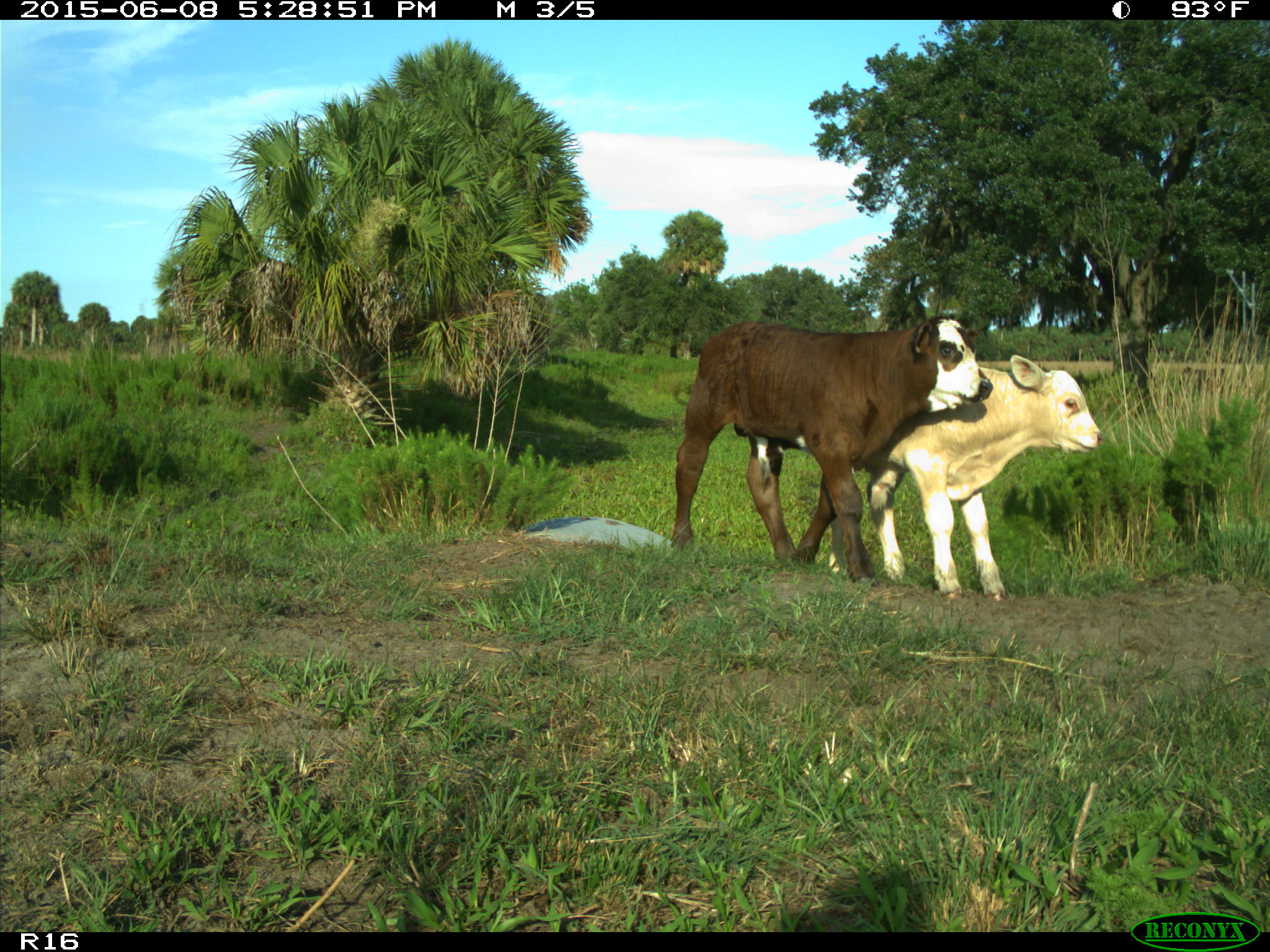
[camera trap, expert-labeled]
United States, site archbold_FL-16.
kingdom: Animalia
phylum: Chordata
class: Mammalia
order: Artiodactyla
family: Bovidae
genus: Bos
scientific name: Bos taurus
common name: domestic cow